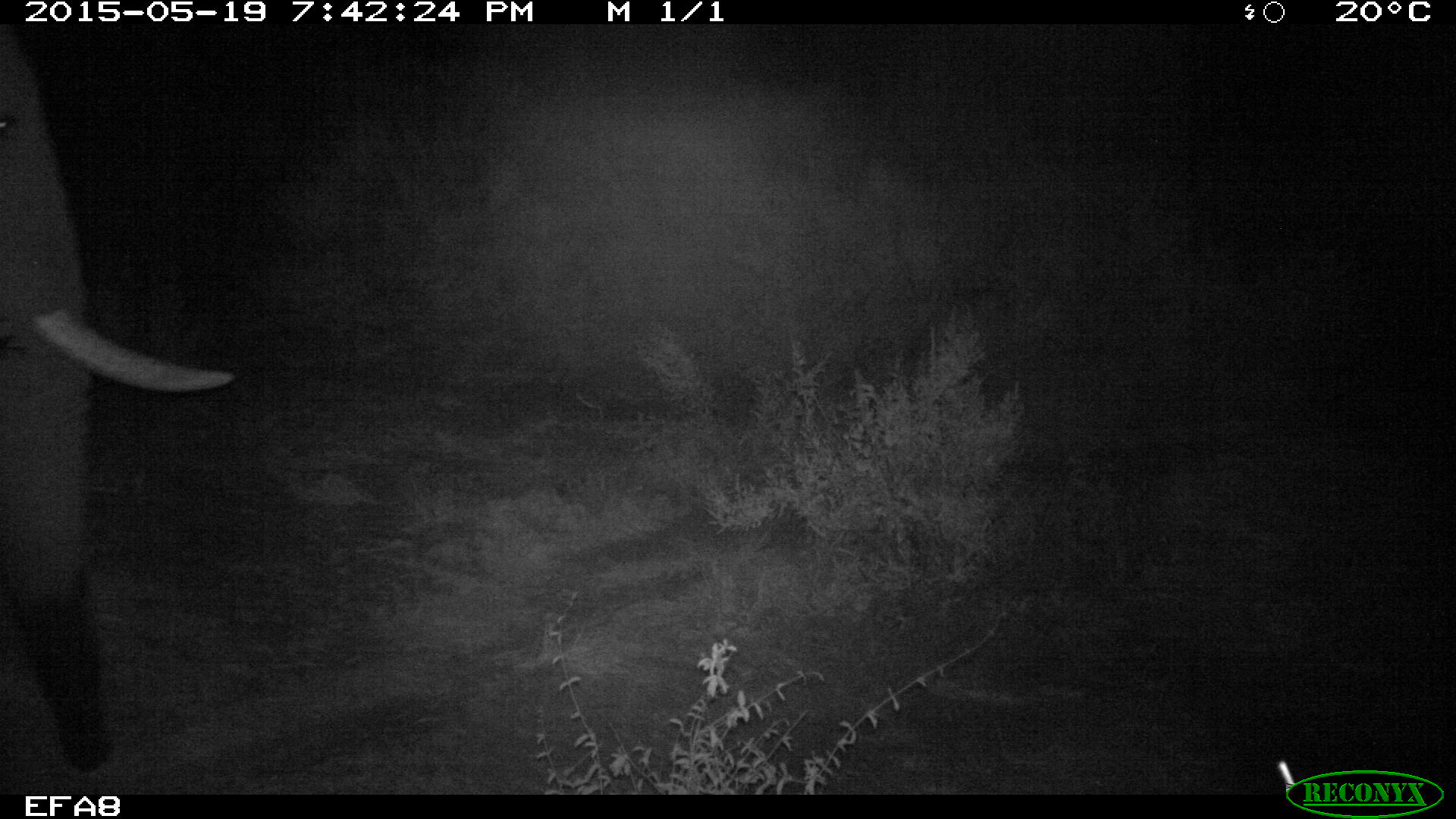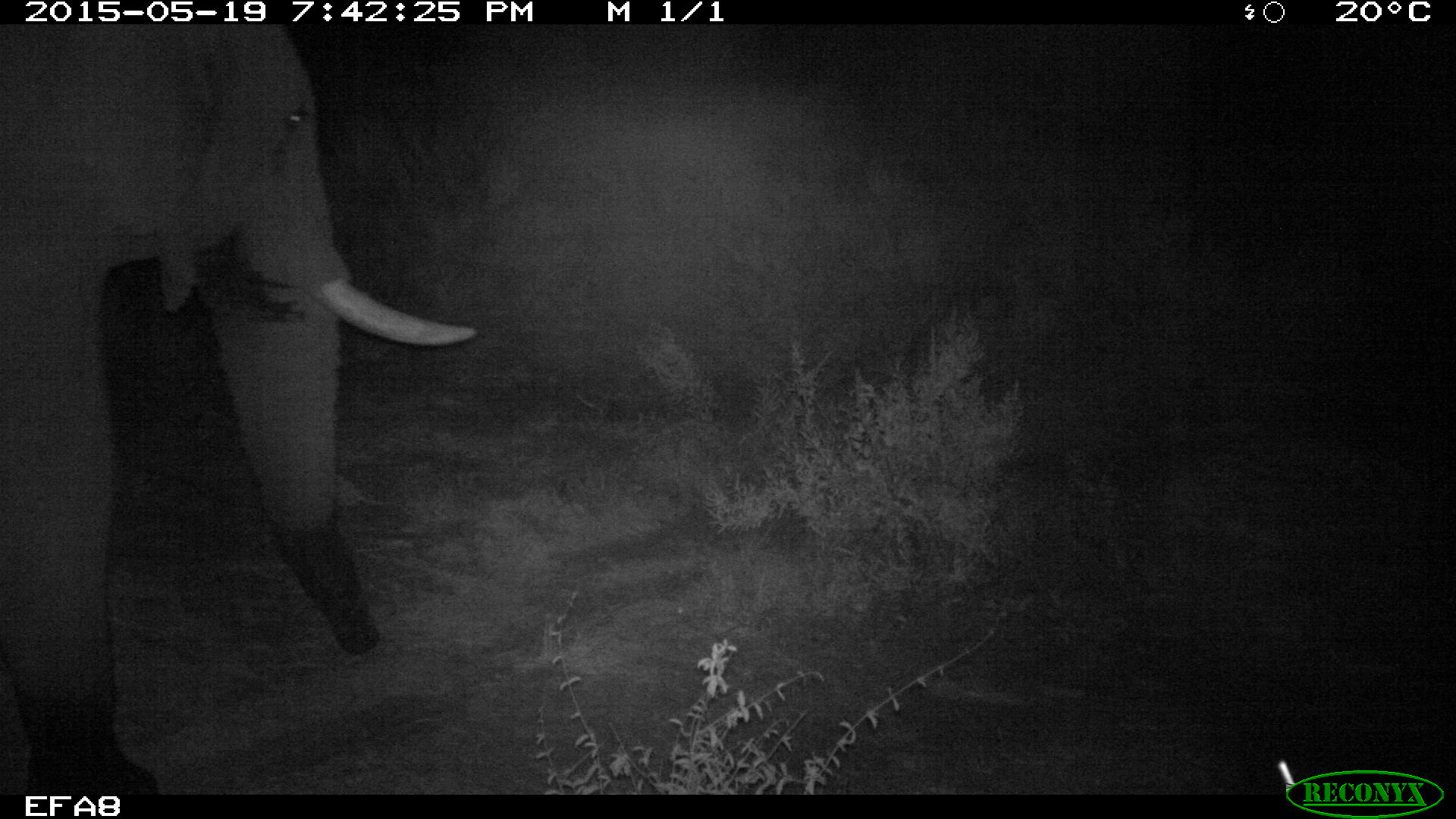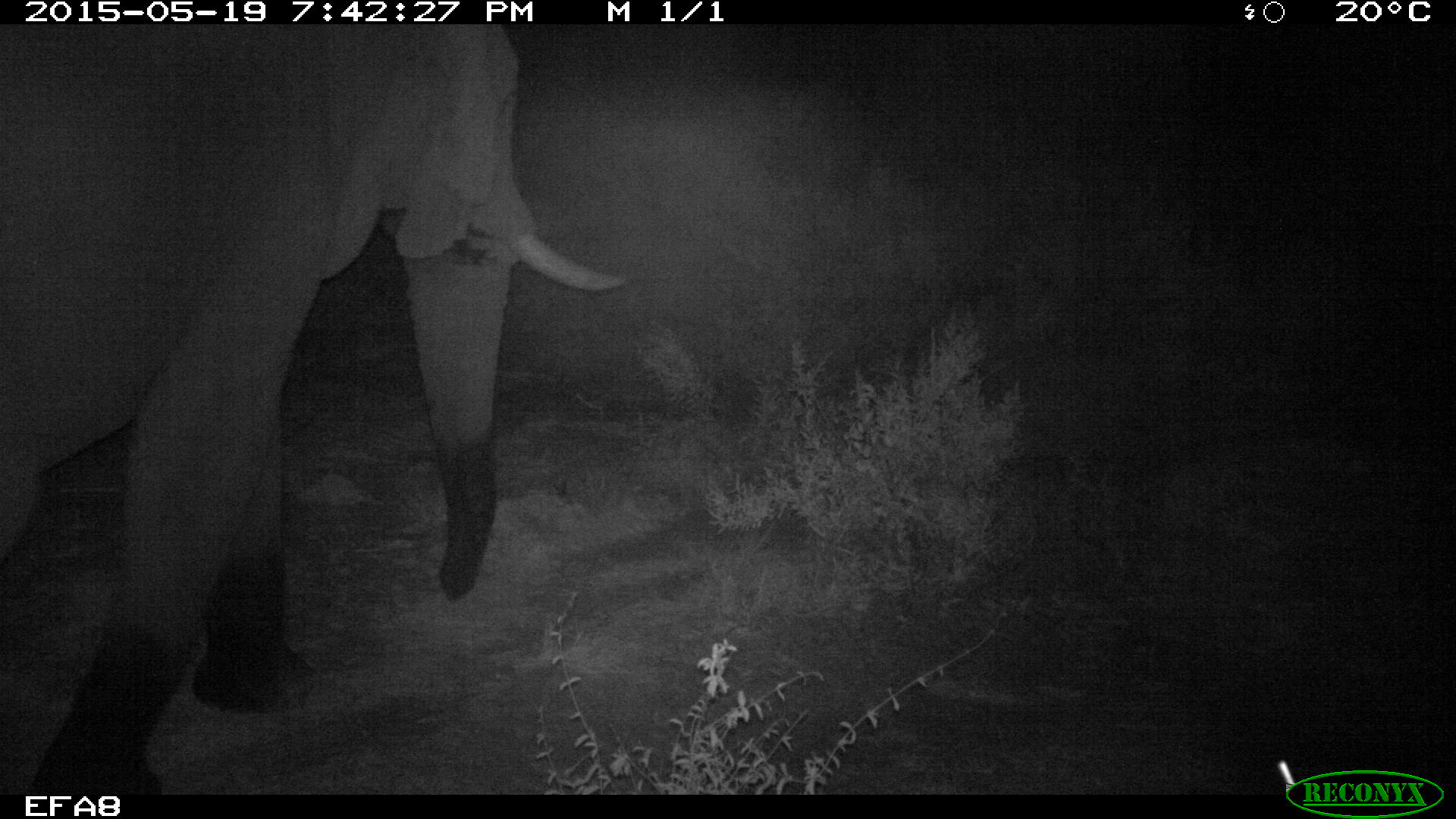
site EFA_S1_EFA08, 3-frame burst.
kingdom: Animalia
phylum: Chordata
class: Mammalia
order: Proboscidea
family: Elephantidae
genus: Loxodonta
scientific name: Loxodonta africana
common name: african bush elephant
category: elephant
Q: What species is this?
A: Elephant (african bush elephant) (Loxodonta africana).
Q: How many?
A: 1.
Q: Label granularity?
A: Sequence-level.